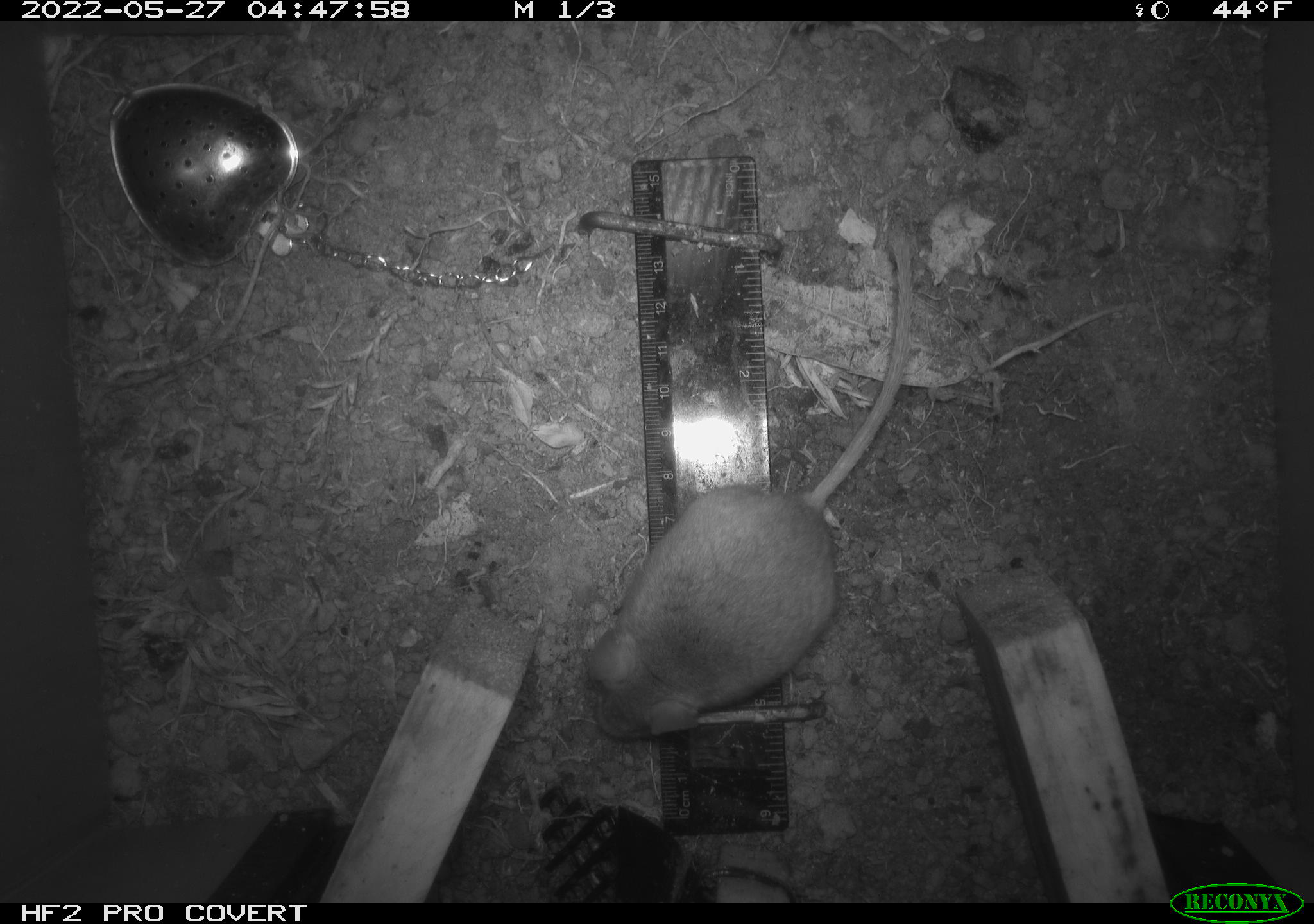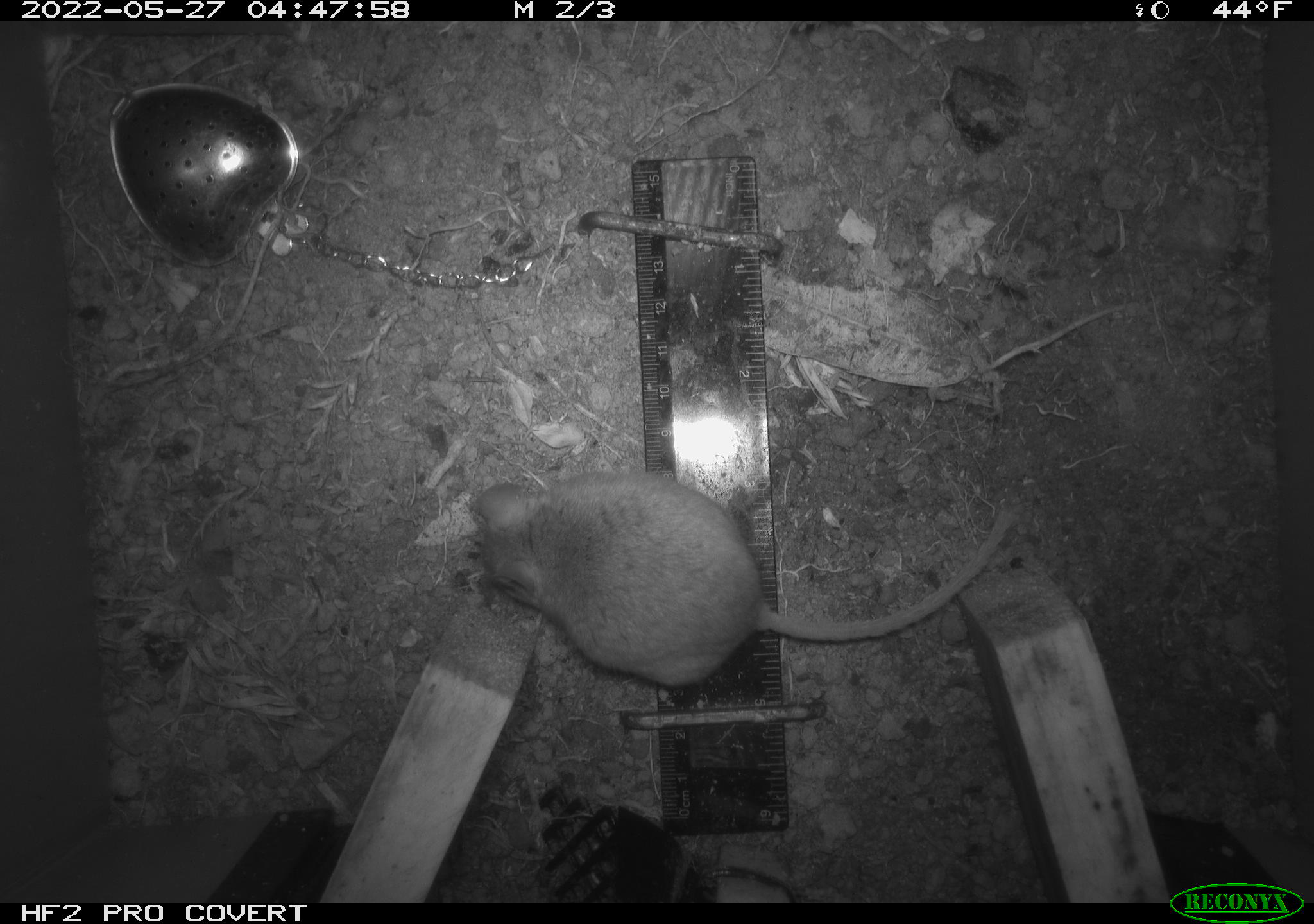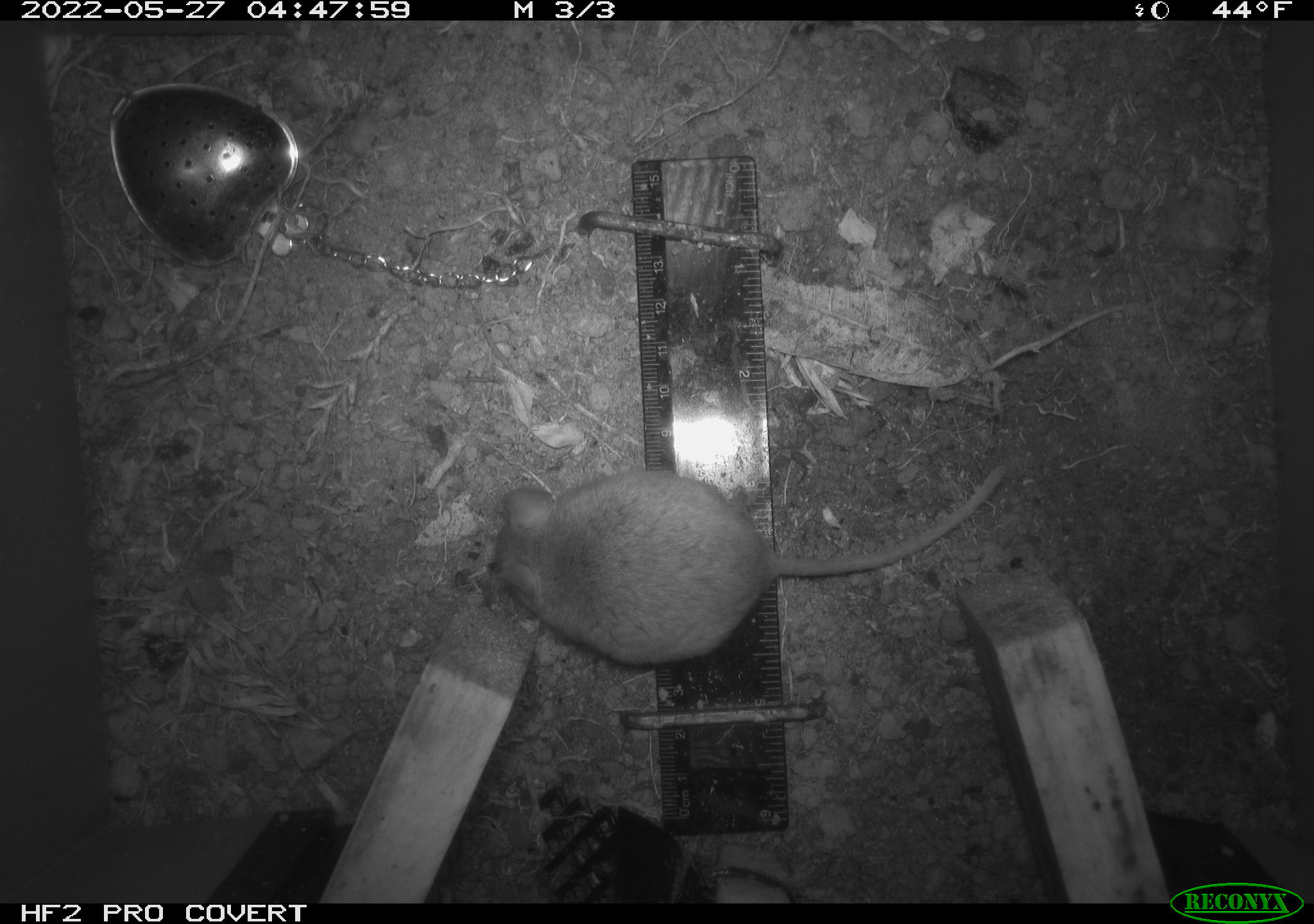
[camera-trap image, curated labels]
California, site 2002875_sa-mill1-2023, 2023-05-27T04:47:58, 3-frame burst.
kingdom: Animalia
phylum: Chordata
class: Mammalia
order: Rodentia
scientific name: Rodentia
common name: mouse species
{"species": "mouse species (Rodentia)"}